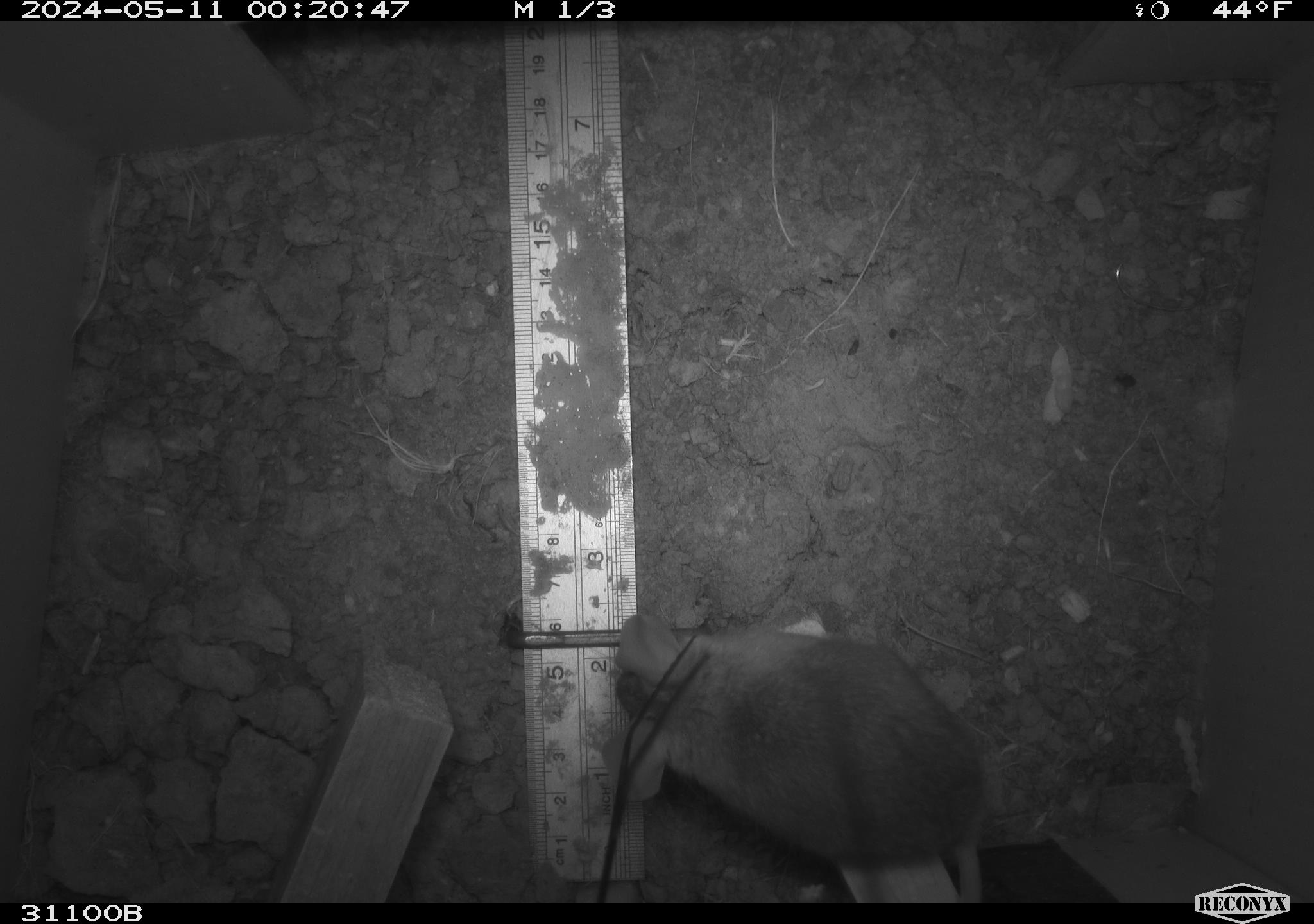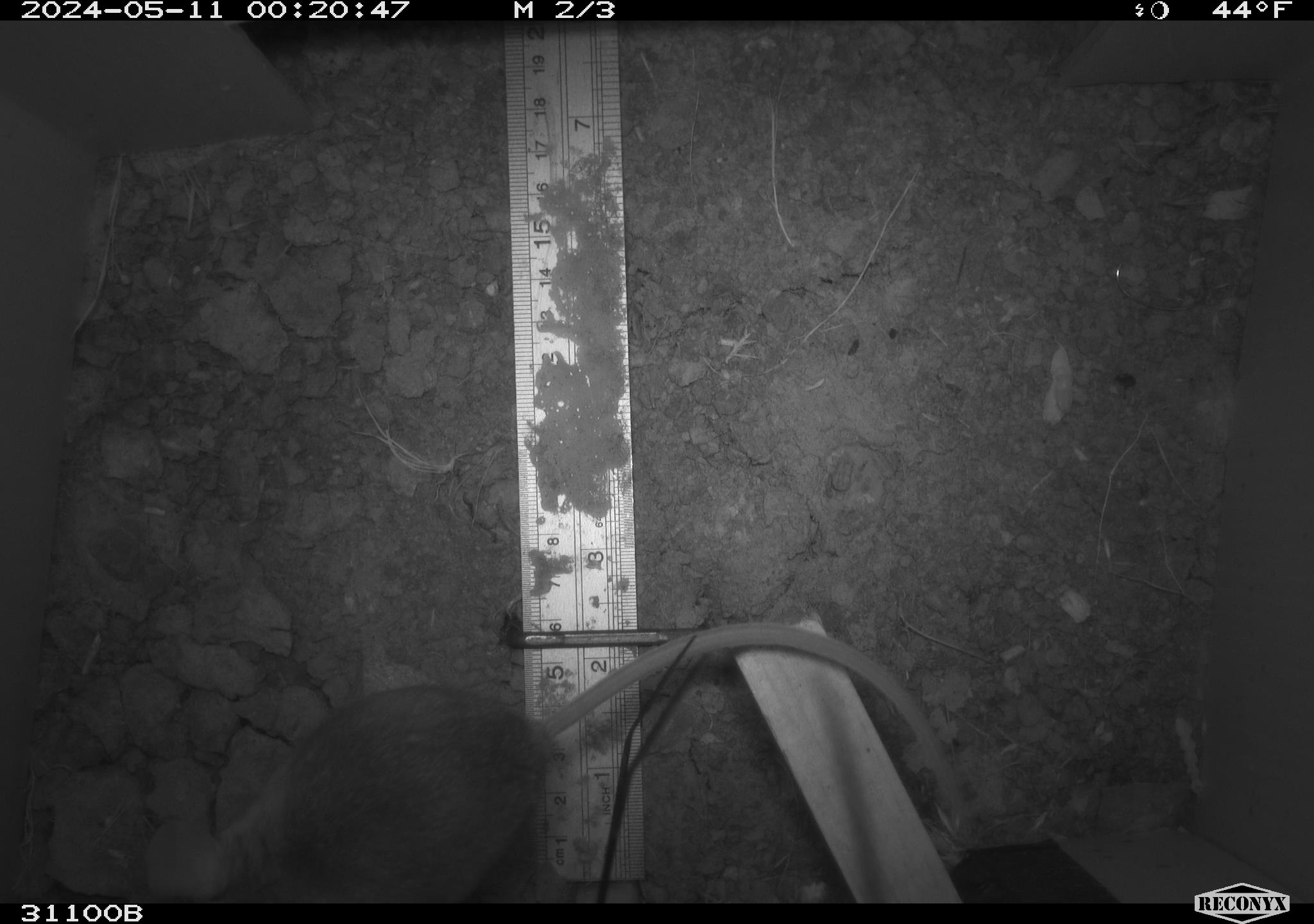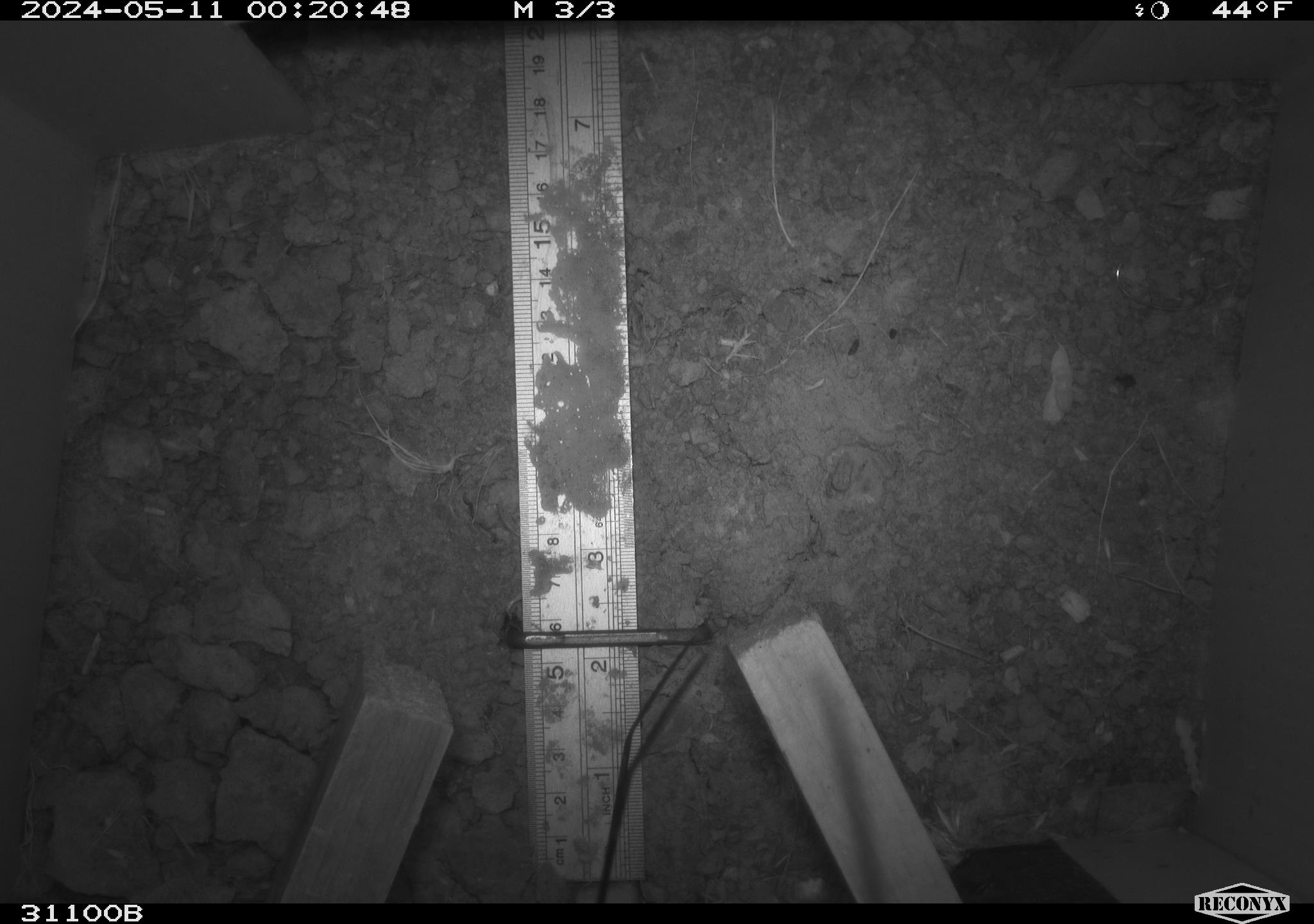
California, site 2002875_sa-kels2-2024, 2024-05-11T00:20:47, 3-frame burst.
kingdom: Animalia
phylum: Chordata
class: Mammalia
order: Rodentia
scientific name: Rodentia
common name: rodent